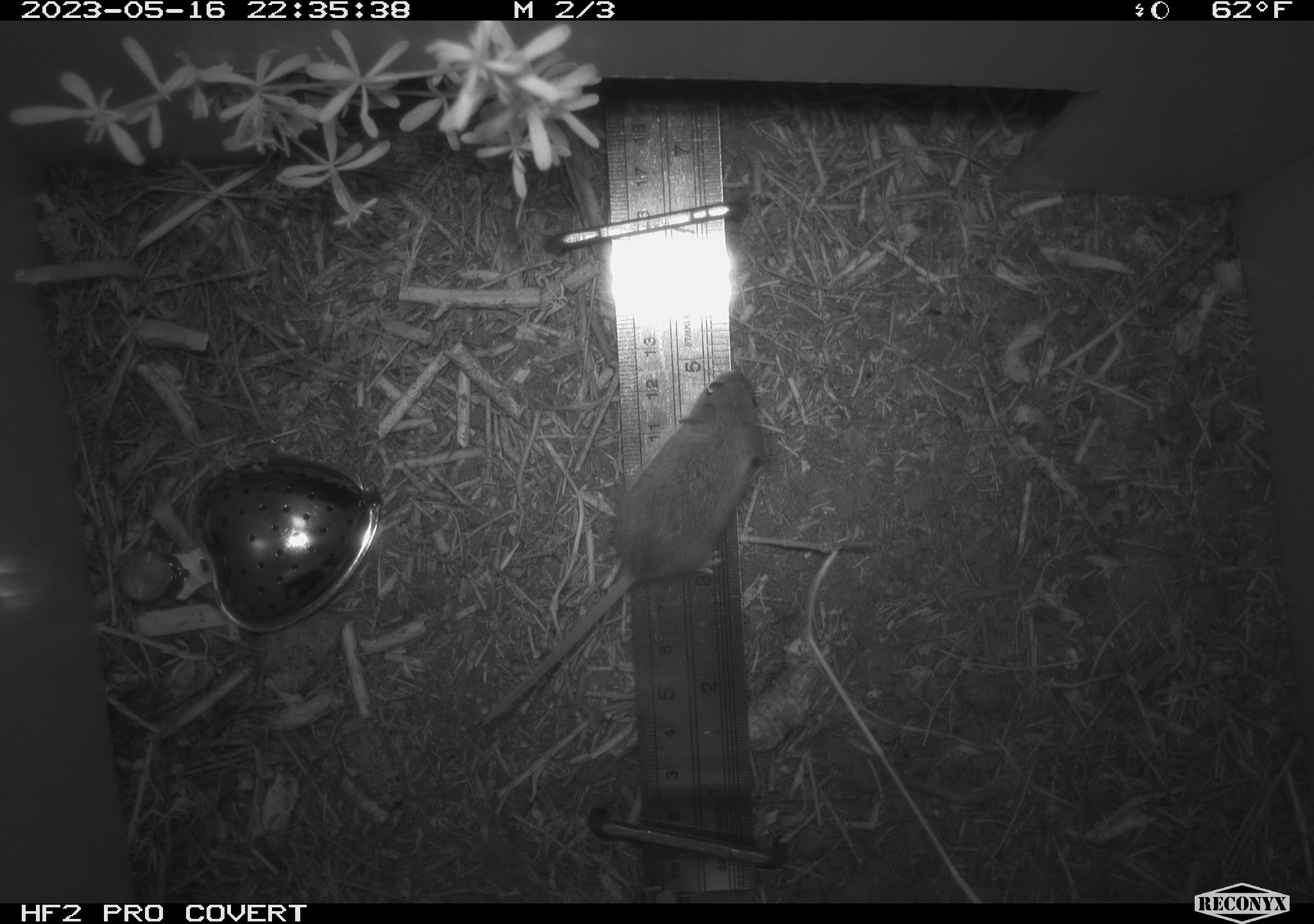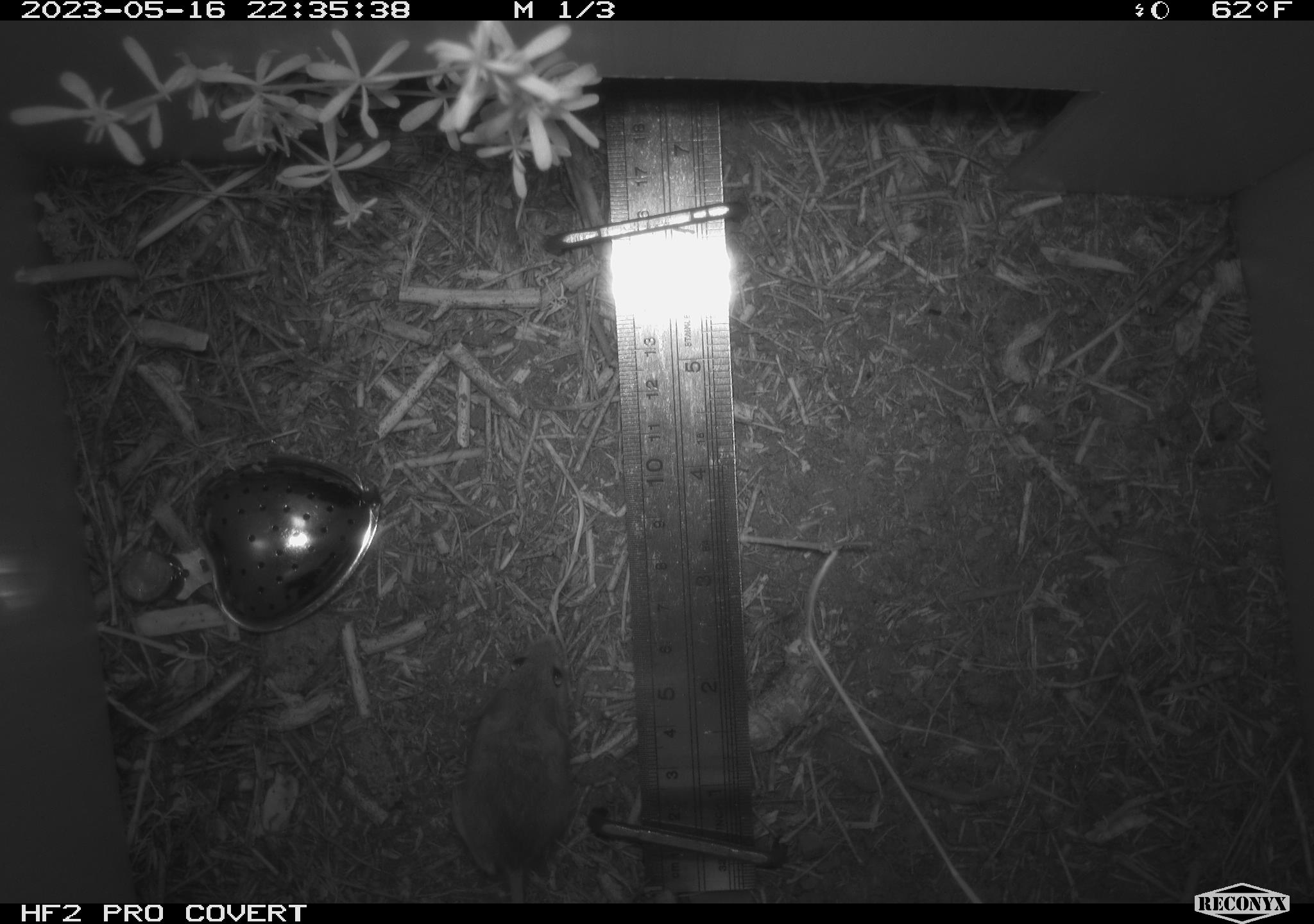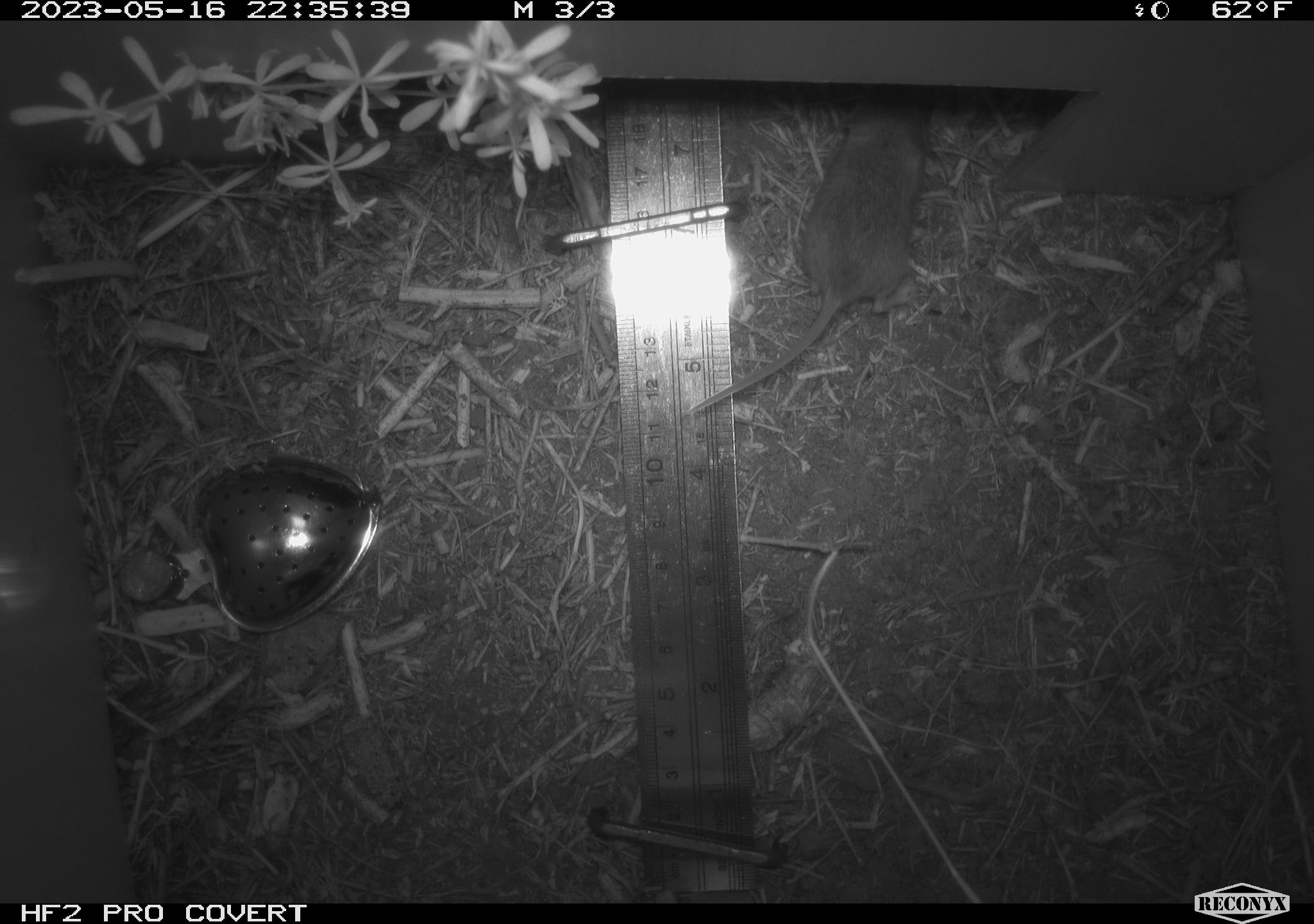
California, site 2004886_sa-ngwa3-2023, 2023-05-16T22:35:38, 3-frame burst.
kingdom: Animalia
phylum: Chordata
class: Mammalia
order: Rodentia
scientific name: Rodentia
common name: mouse species